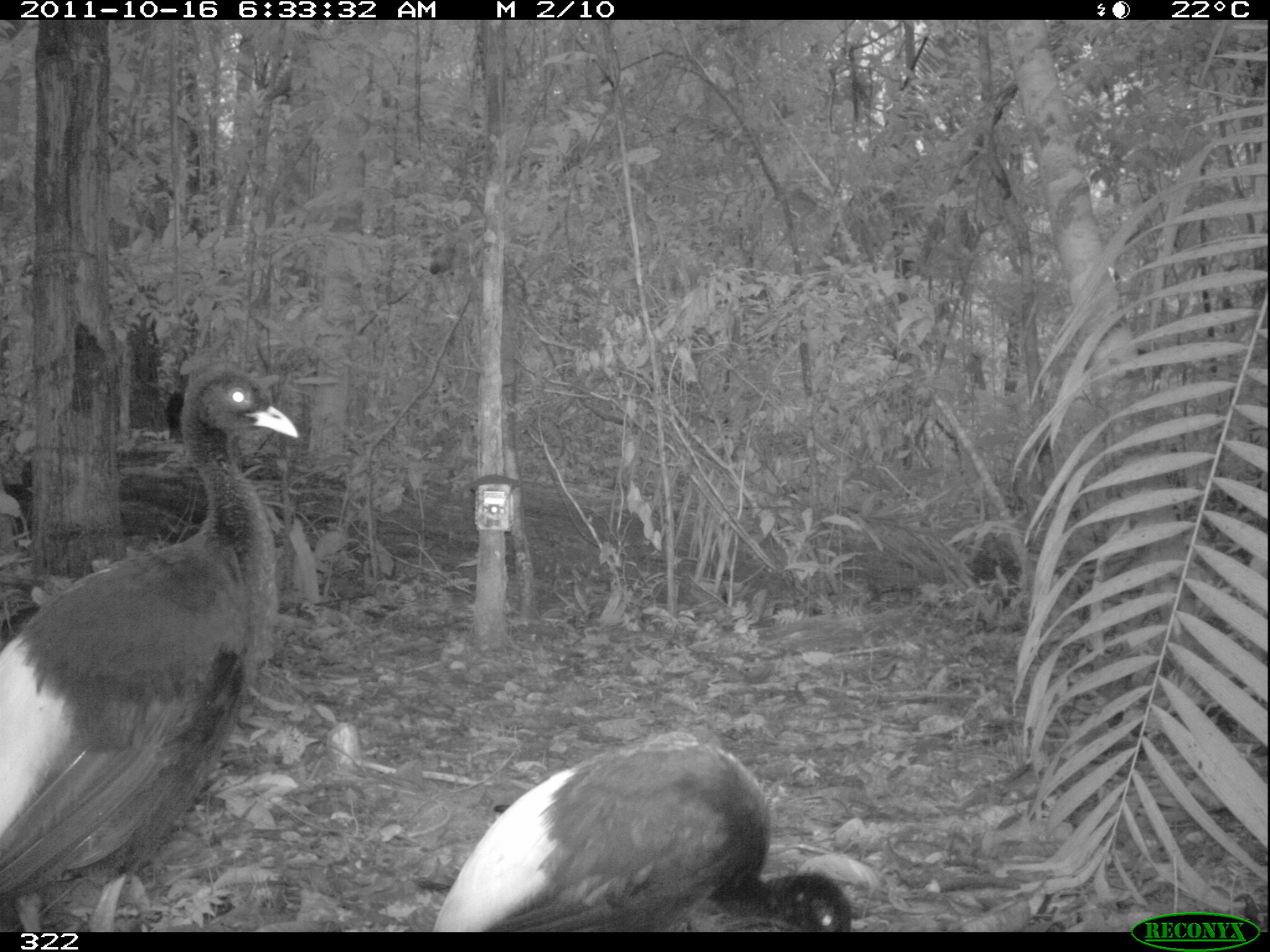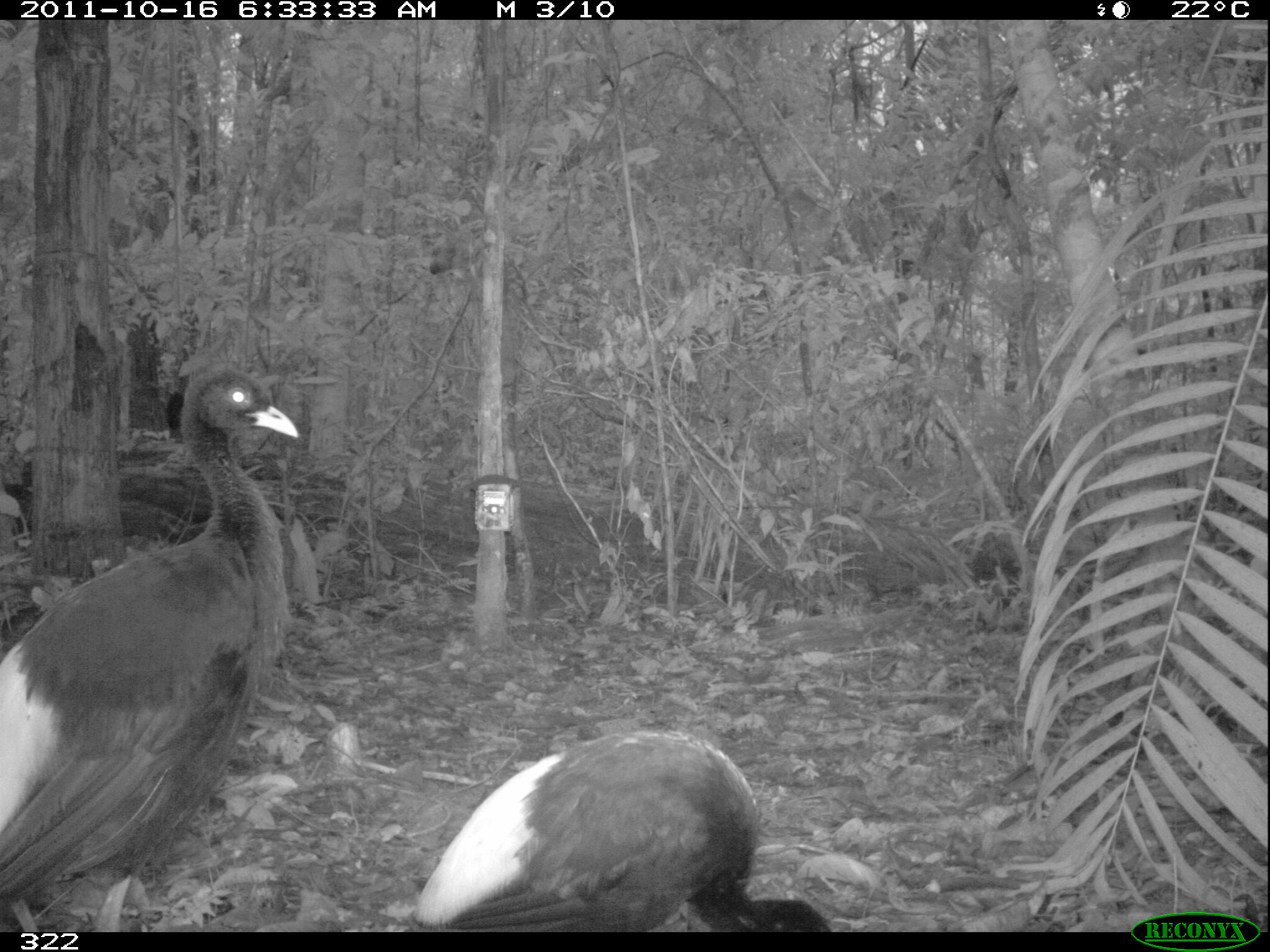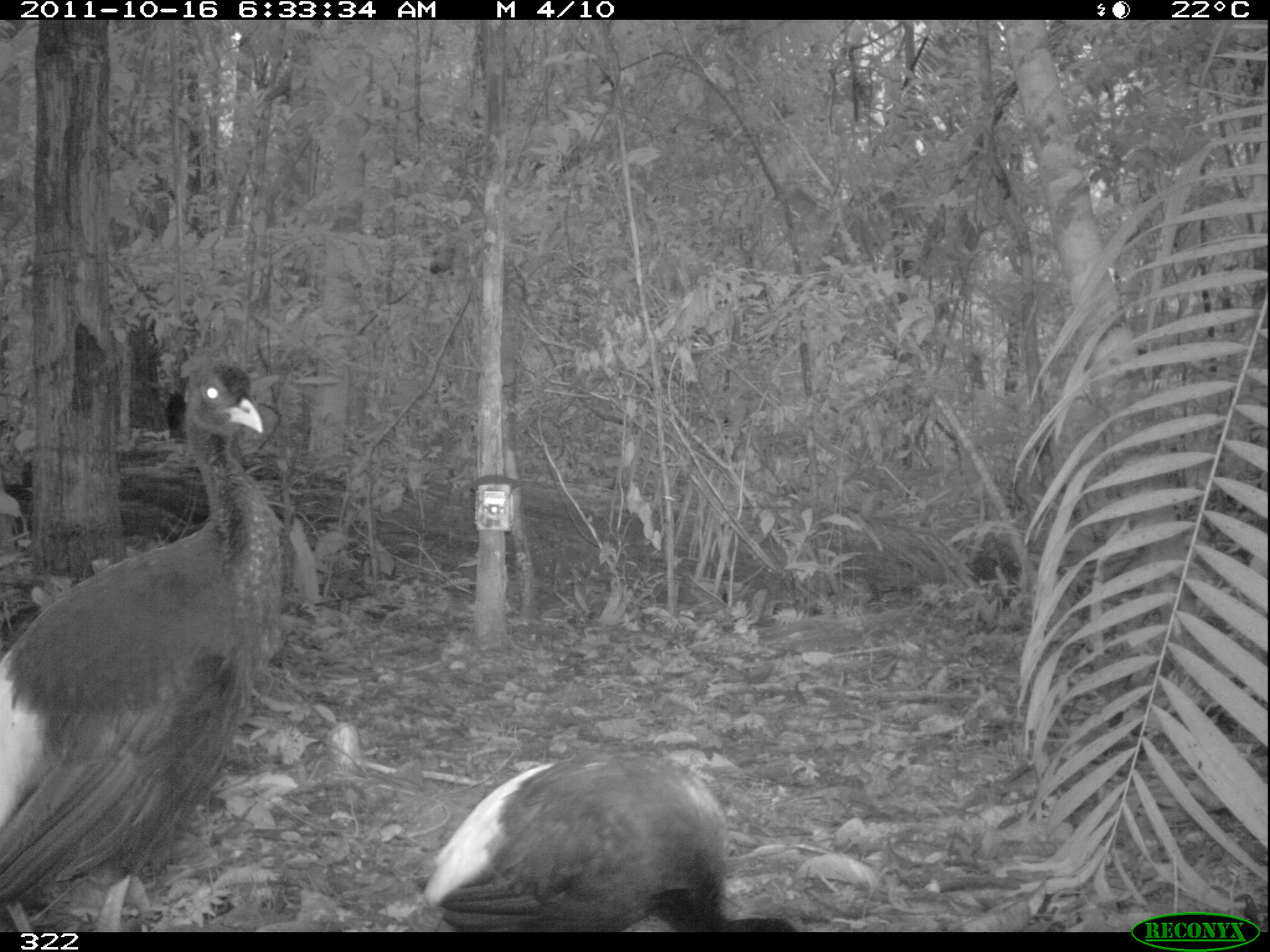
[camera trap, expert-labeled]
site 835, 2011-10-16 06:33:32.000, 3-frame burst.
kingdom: Animalia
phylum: Chordata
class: Aves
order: Gruiformes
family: Psophiidae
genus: Psophia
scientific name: Psophia leucoptera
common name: pale-winged trumpeter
Psophia leucoptera (pale-winged trumpeter).